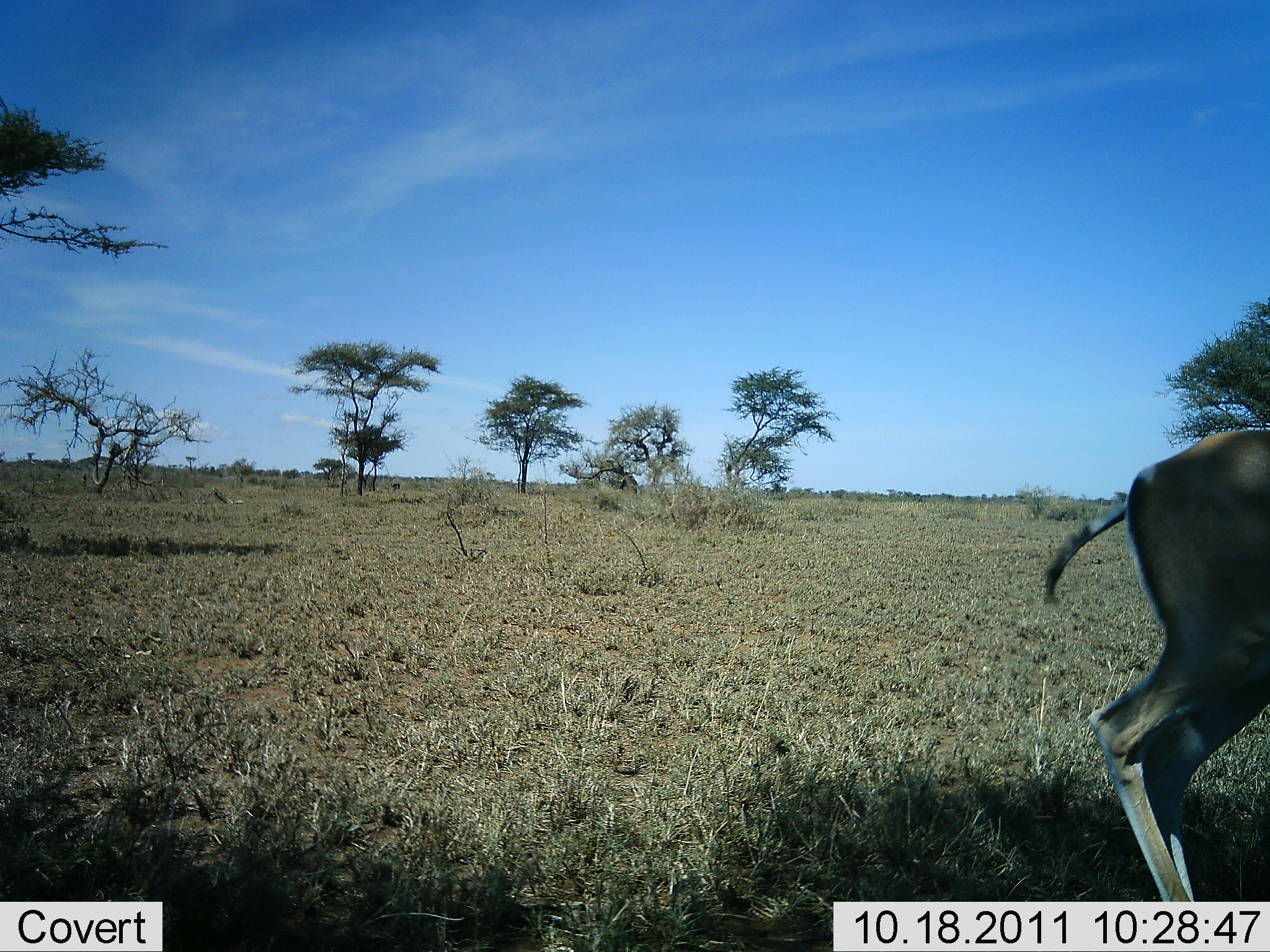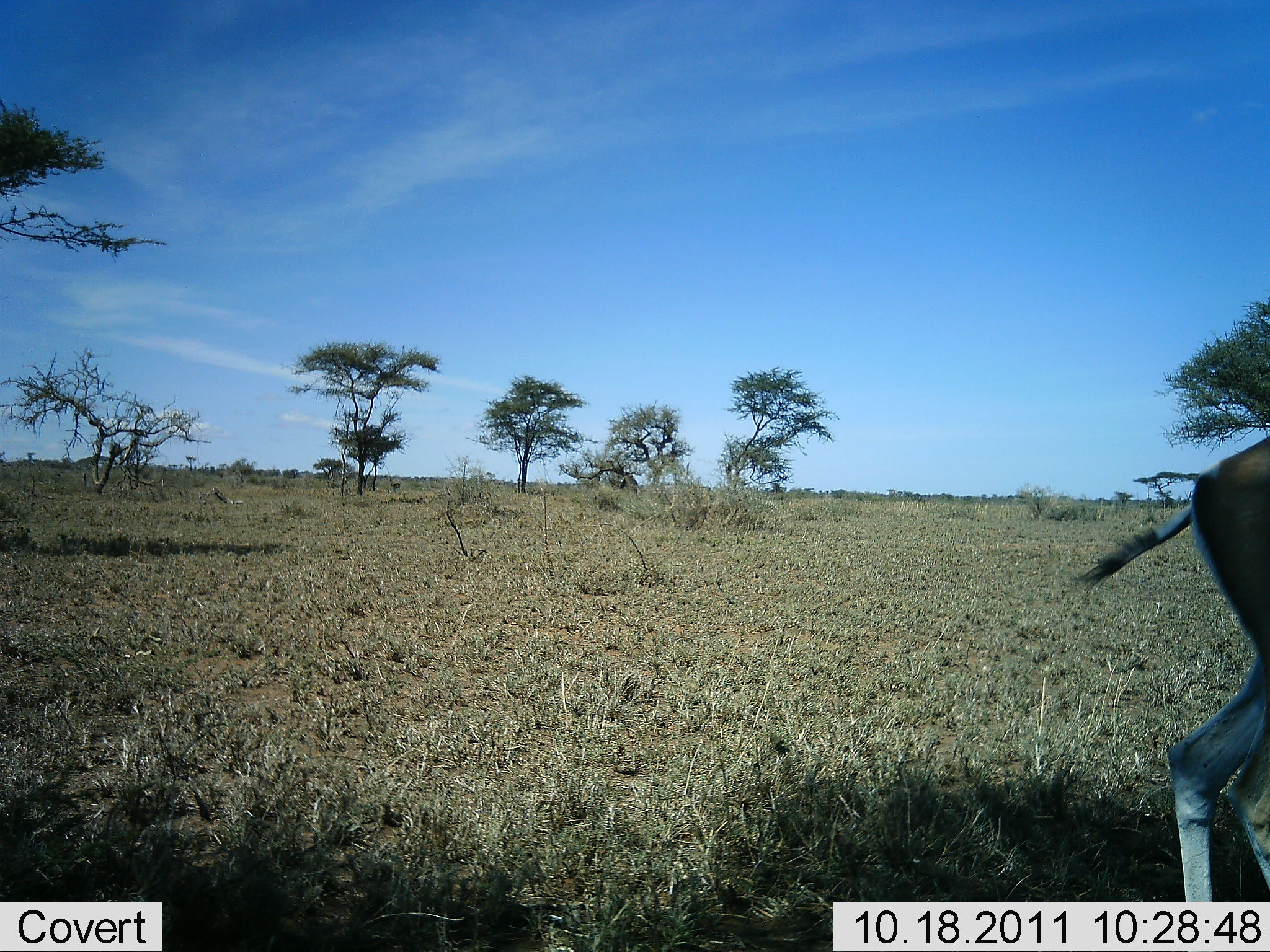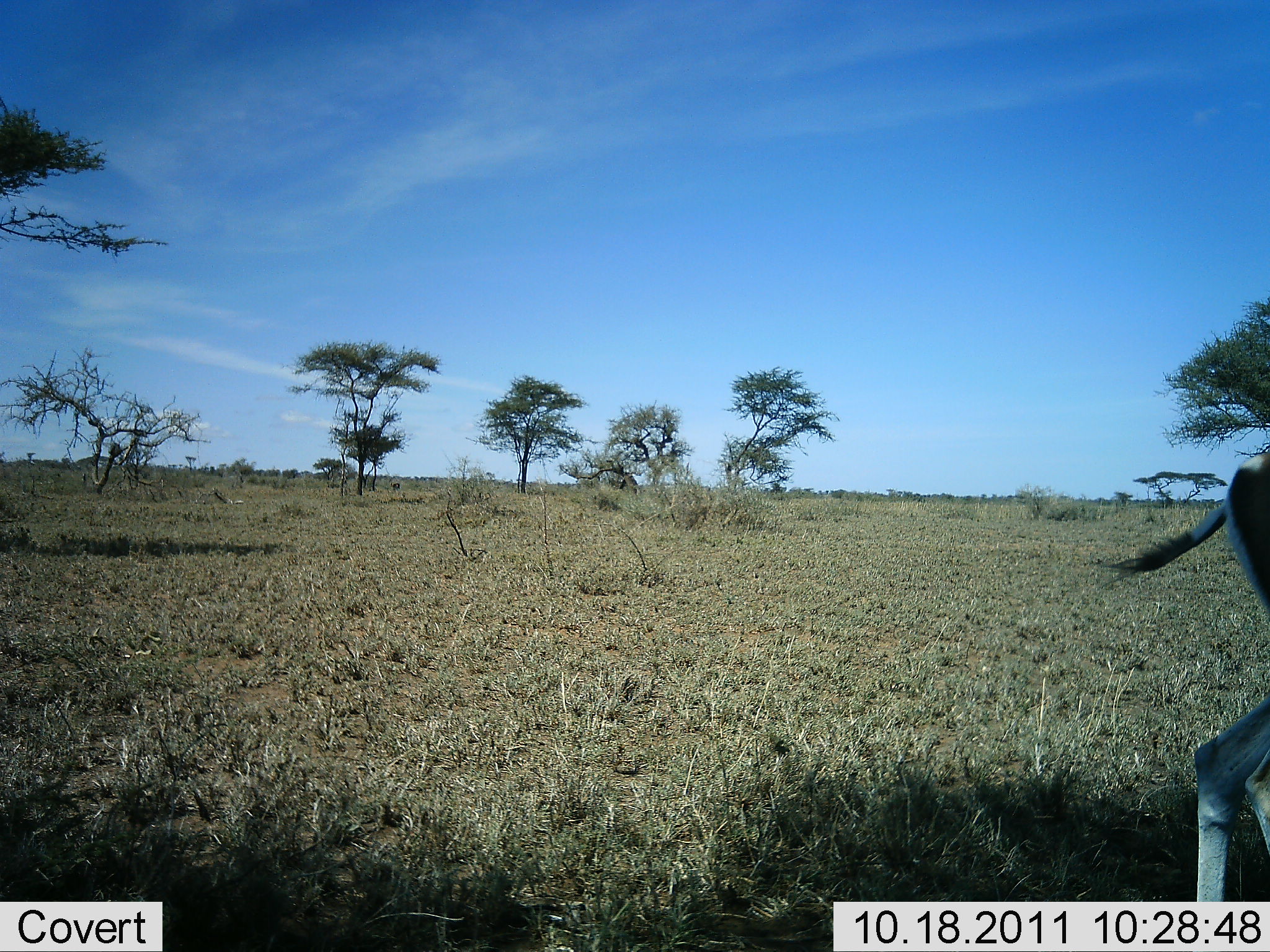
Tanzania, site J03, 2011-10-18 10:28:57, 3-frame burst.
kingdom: Animalia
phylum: Chordata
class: Mammalia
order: Artiodactyla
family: Bovidae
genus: Nanger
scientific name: Nanger granti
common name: grant's gazelle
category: gazellegrants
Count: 1.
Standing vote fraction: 20%.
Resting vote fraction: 0%.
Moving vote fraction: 80%.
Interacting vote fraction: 0%.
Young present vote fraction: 0%.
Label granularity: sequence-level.